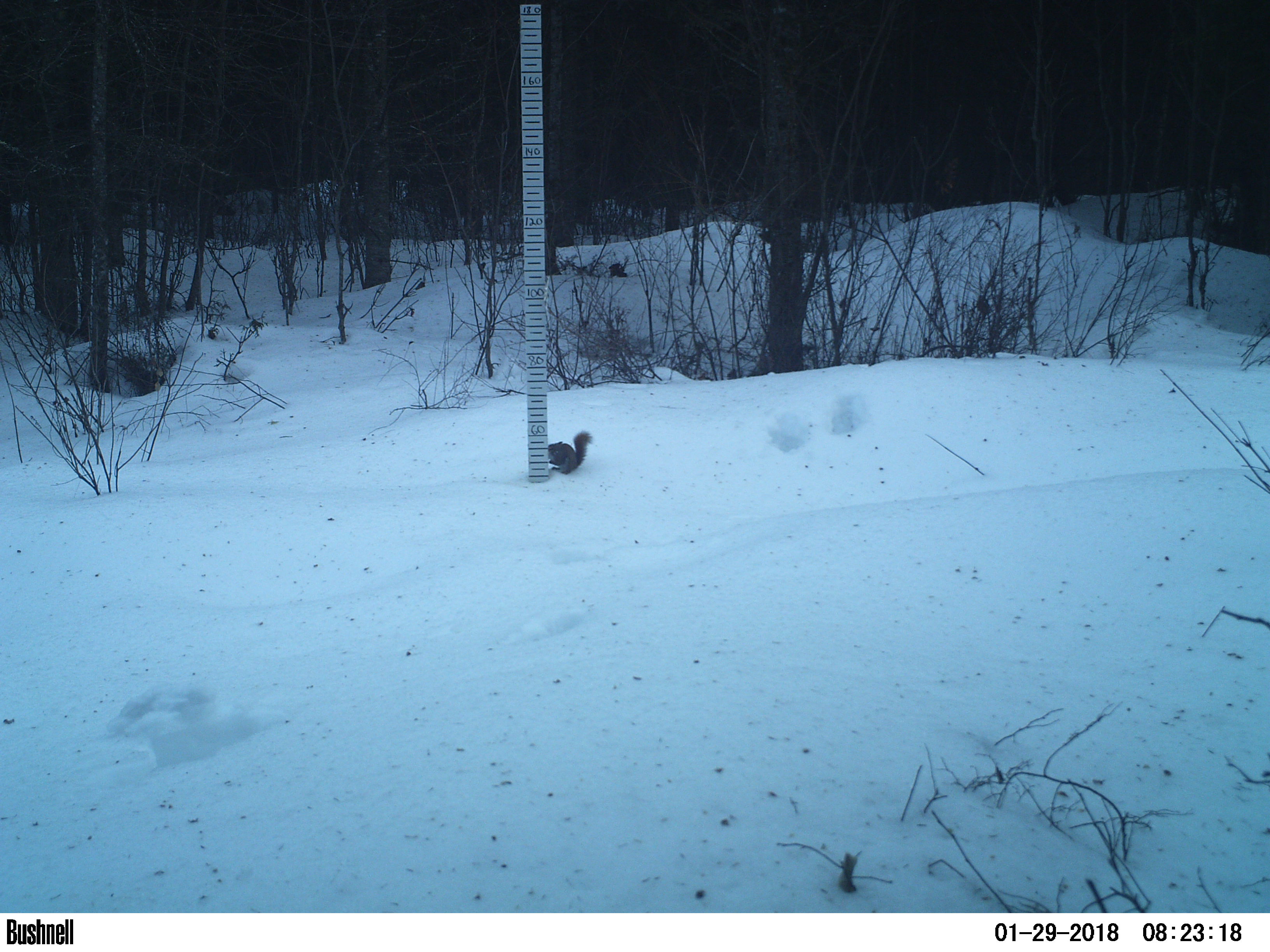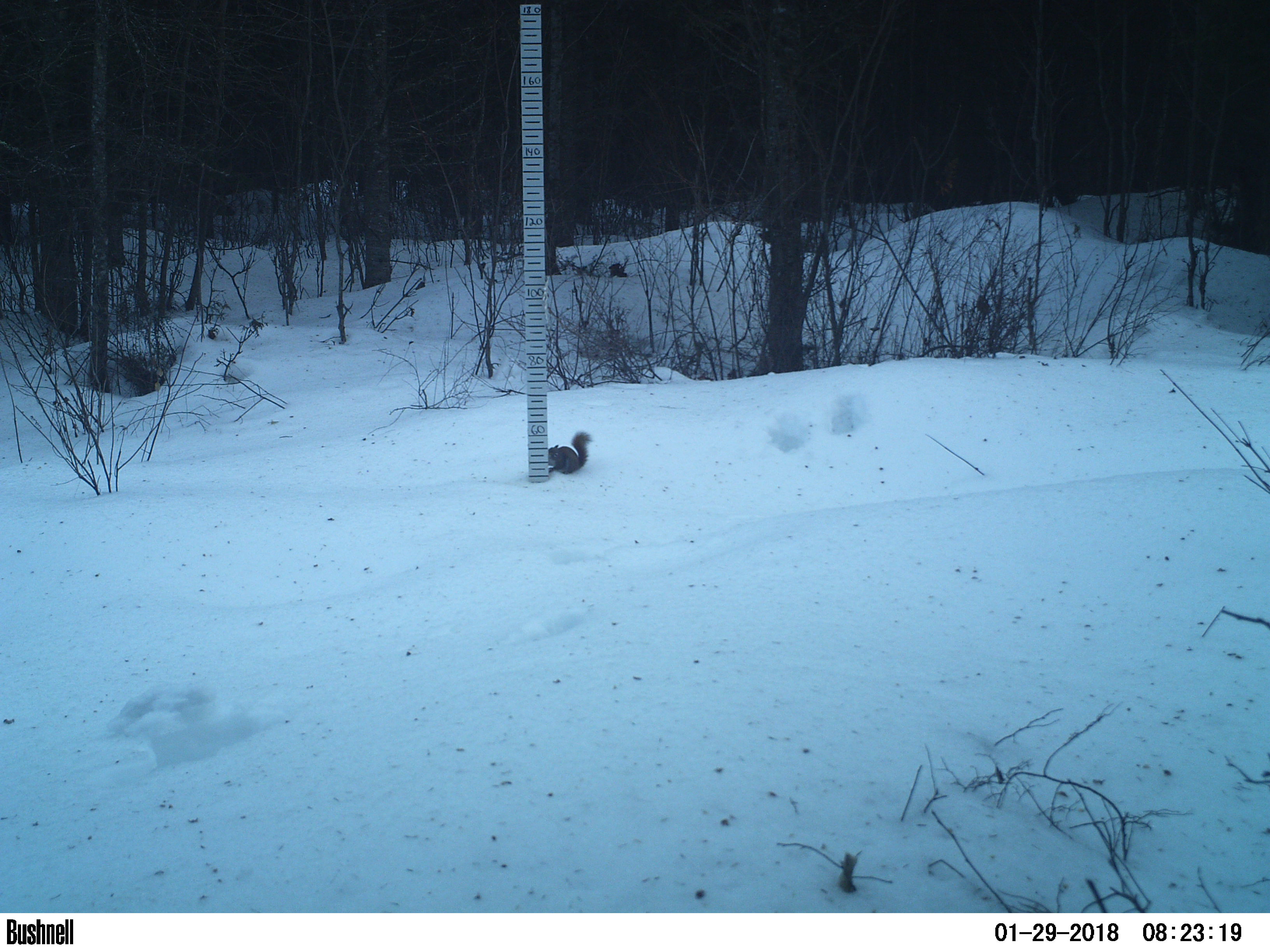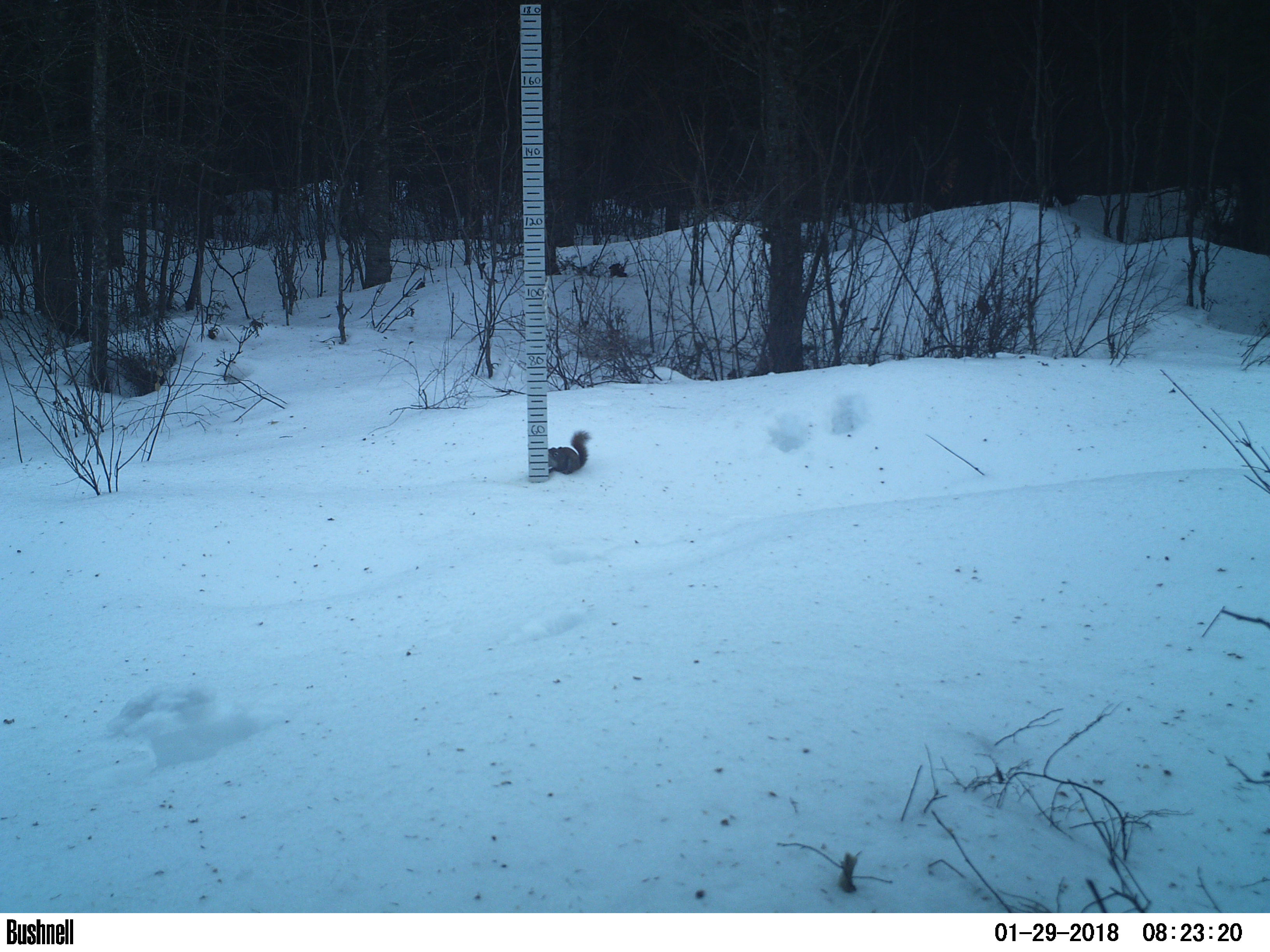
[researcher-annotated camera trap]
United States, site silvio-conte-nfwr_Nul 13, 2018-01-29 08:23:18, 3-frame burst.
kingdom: Animalia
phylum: Chordata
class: Mammalia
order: Rodentia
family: Sciuridae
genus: Tamiasciurus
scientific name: Tamiasciurus hudsonicus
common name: red squirrel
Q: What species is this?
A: Red squirrel (Tamiasciurus hudsonicus).